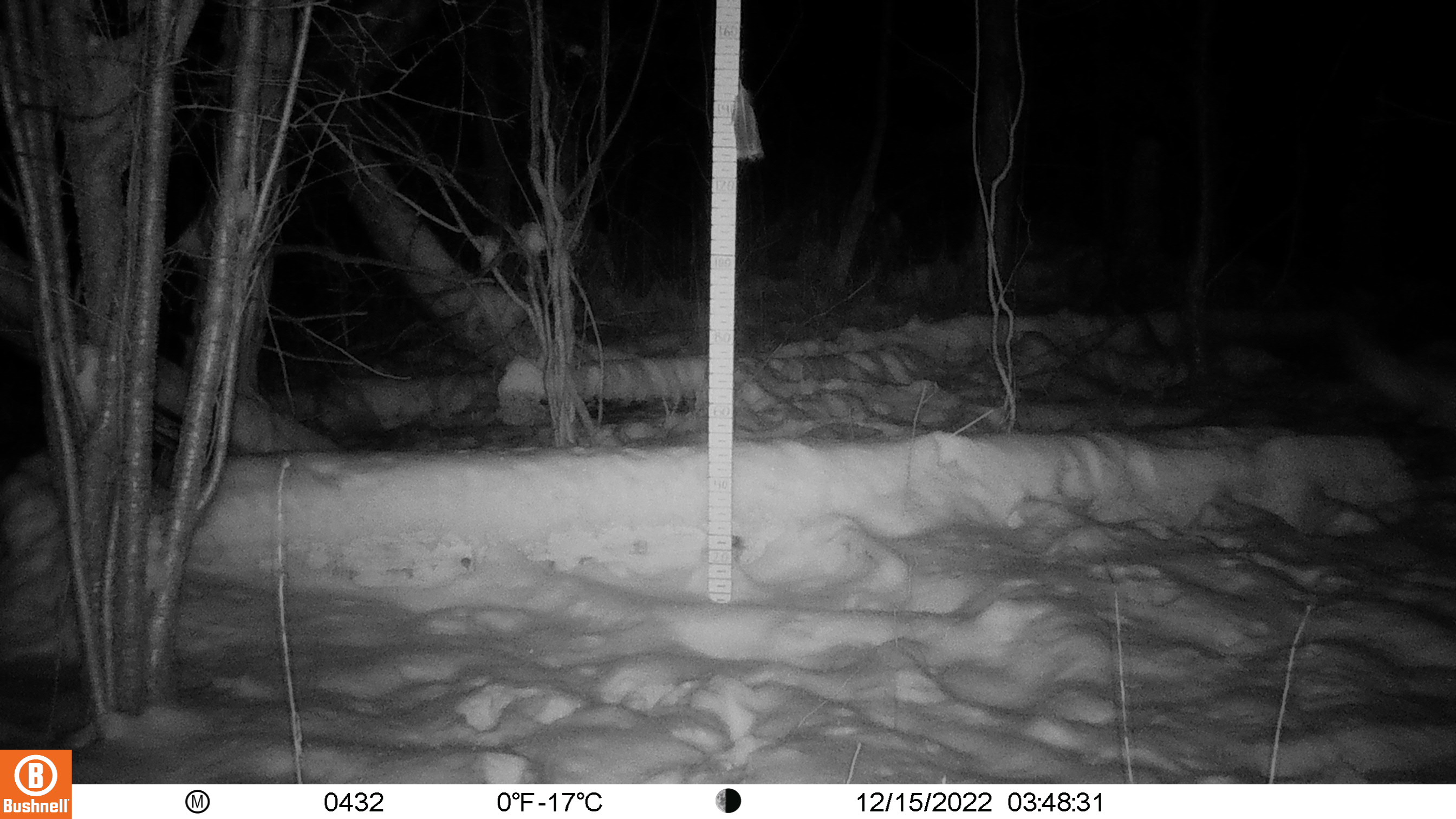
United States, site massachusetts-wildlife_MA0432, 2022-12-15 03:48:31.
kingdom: Animalia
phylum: Chordata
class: Mammalia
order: Carnivora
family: Canidae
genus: Canis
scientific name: Canis latrans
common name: coyote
Coyote (Canis latrans).